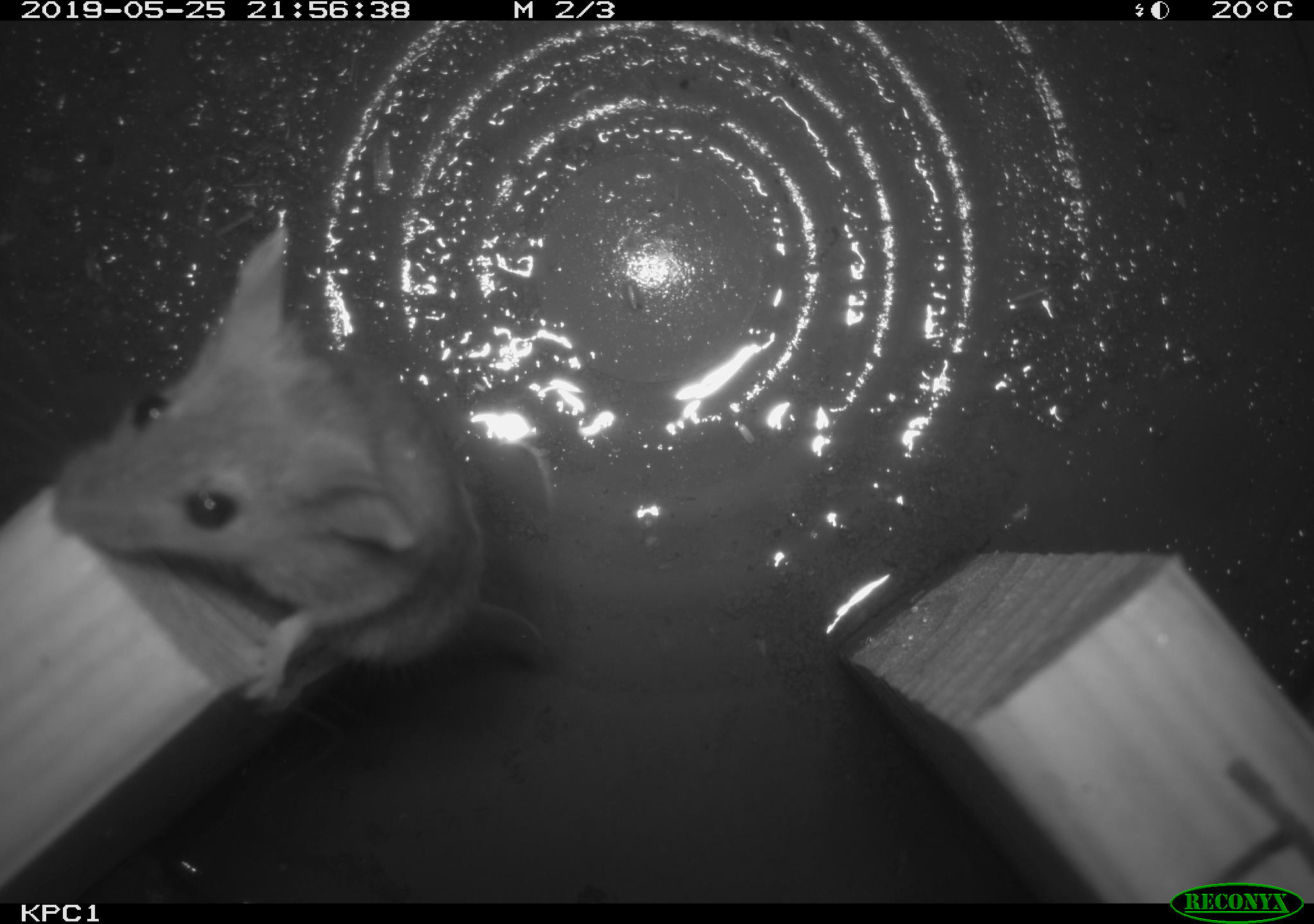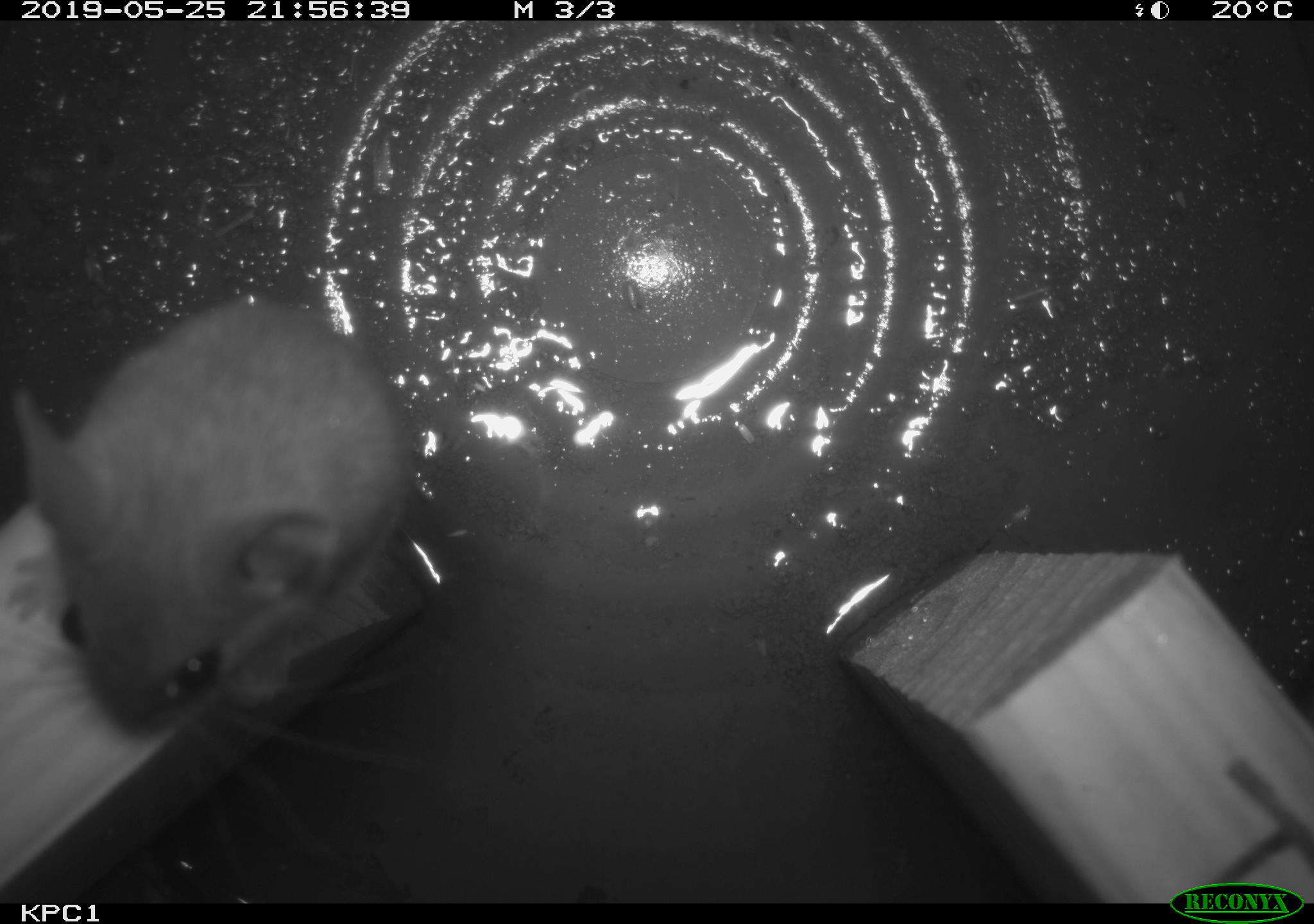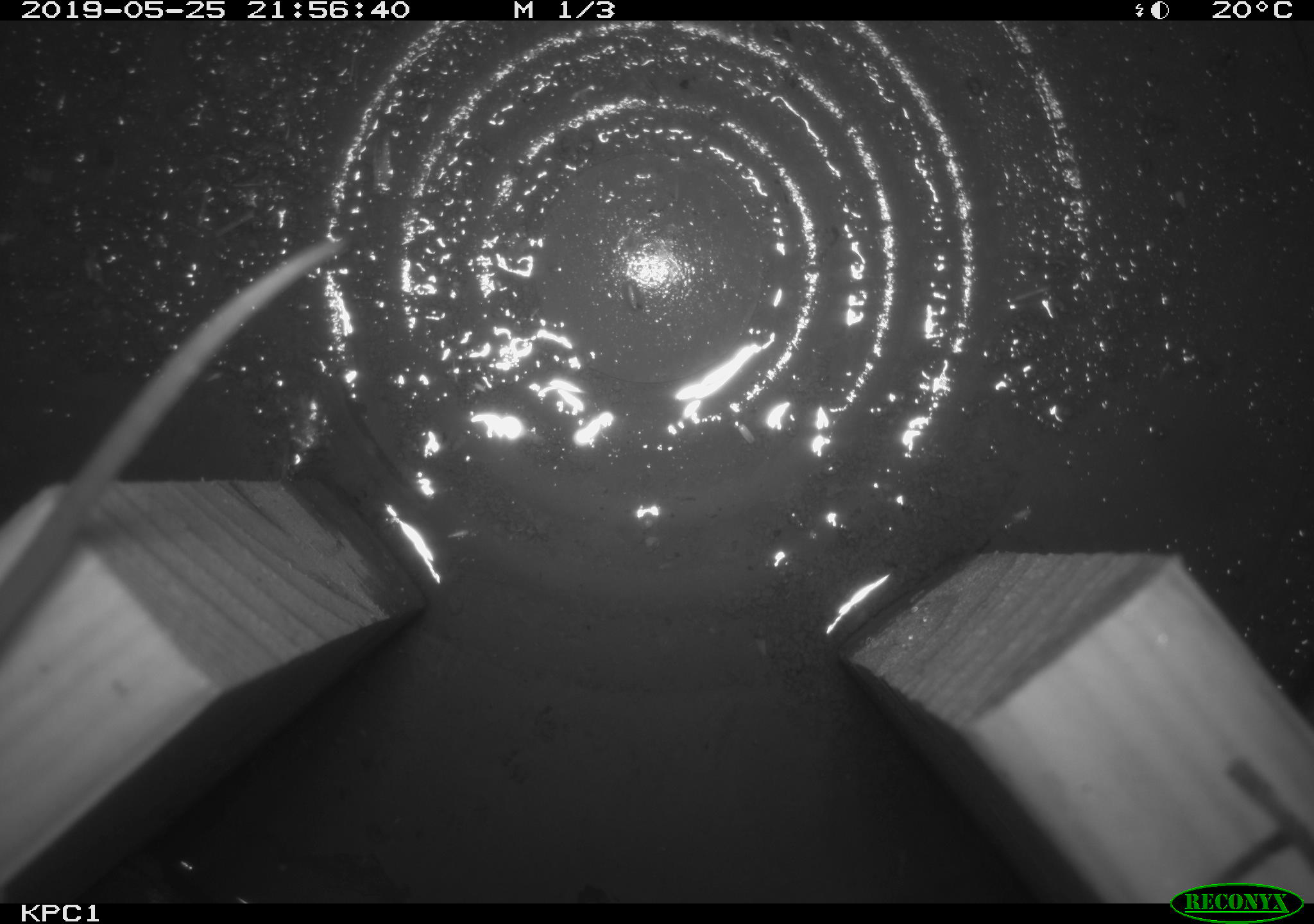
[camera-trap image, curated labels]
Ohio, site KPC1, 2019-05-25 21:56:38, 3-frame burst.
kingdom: Animalia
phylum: Chordata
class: Mammalia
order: Rodentia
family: Cricetidae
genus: Peromyscus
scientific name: Peromyscus leucopus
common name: white-footed mouse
White-footed mouse (Peromyscus leucopus).